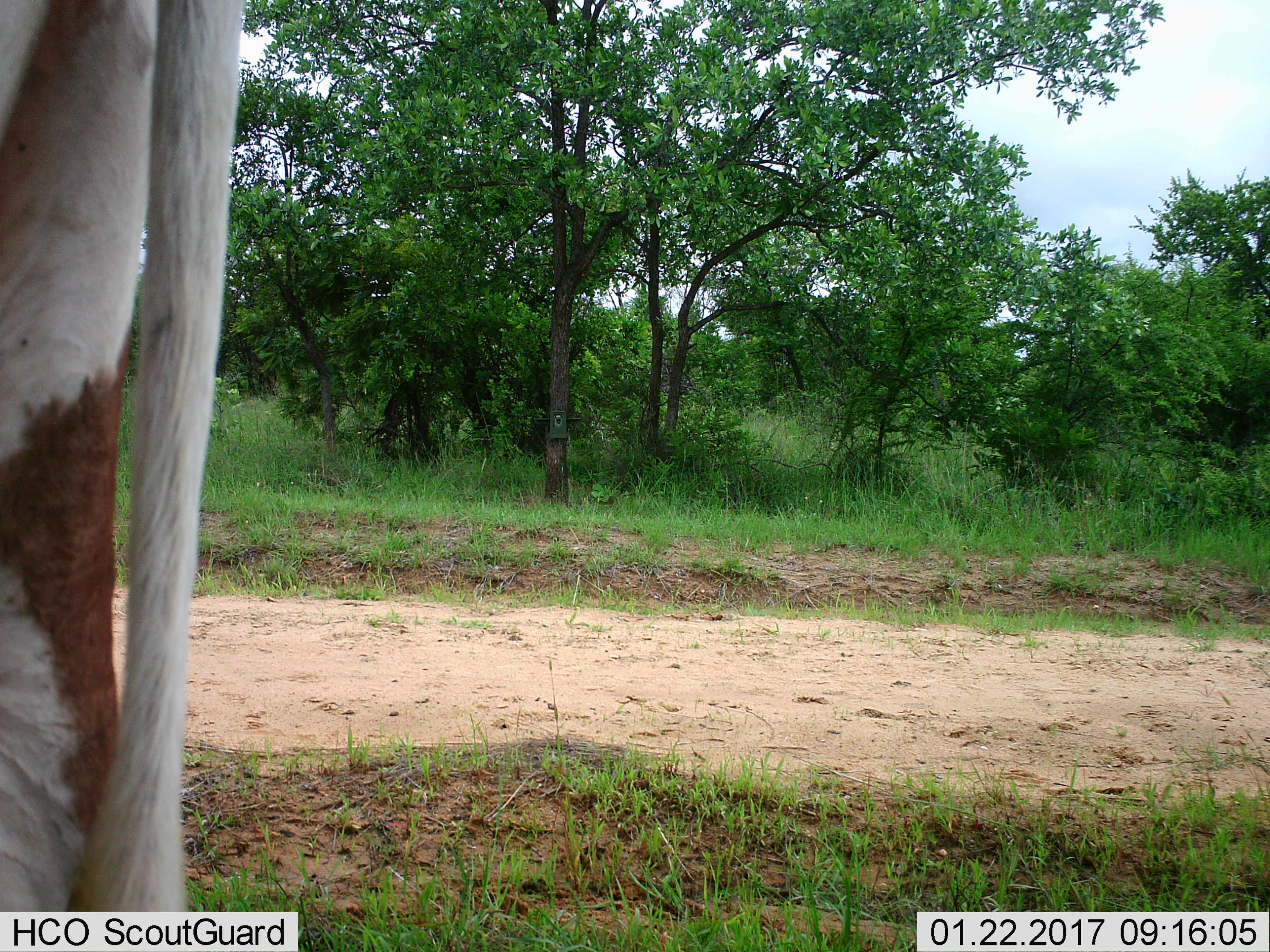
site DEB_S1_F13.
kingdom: Animalia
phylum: Chordata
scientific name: Vertebrata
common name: domestic animal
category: domesticanimal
Domesticanimal (domestic animal) (Vertebrata), count 1. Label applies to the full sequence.